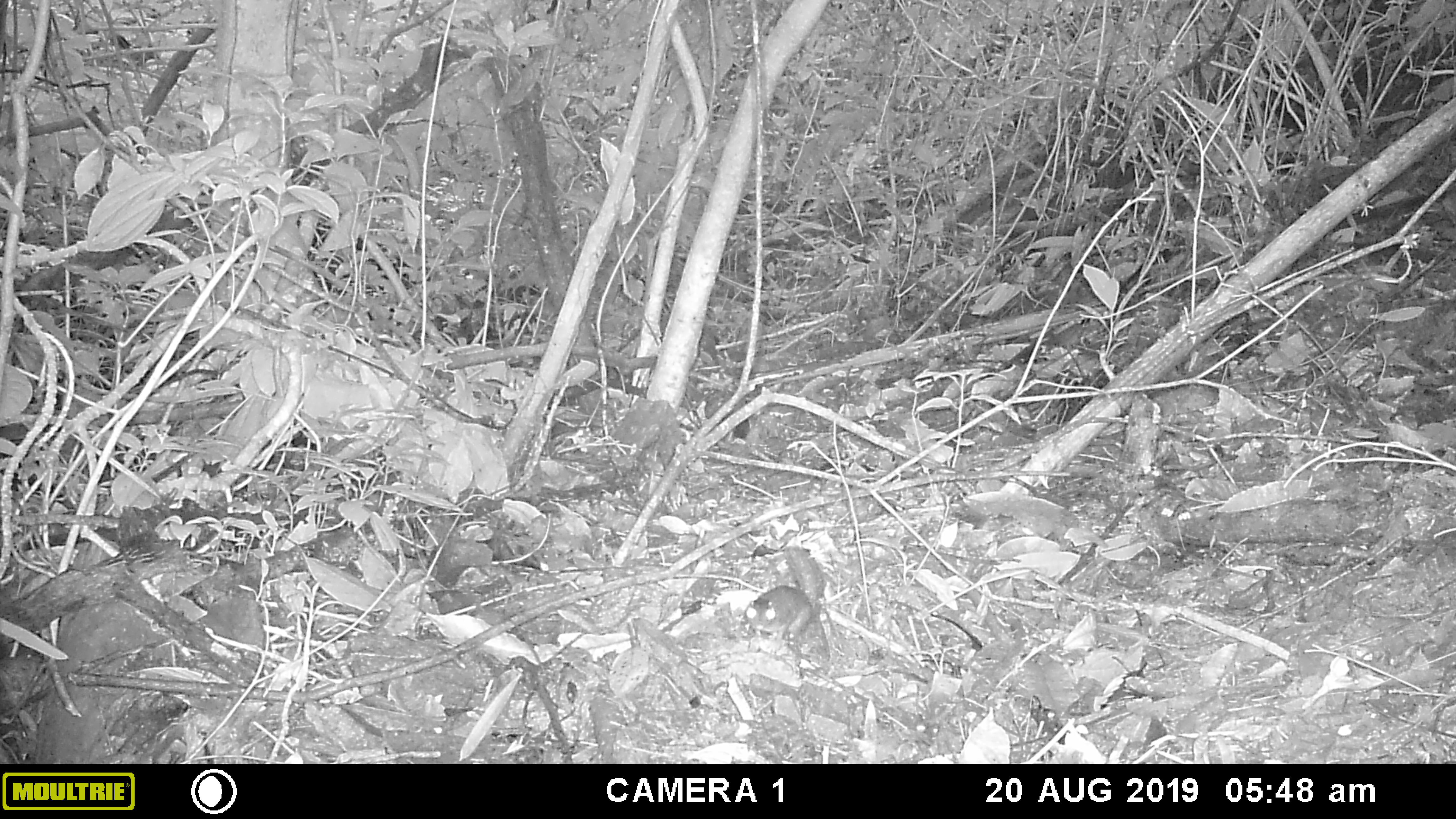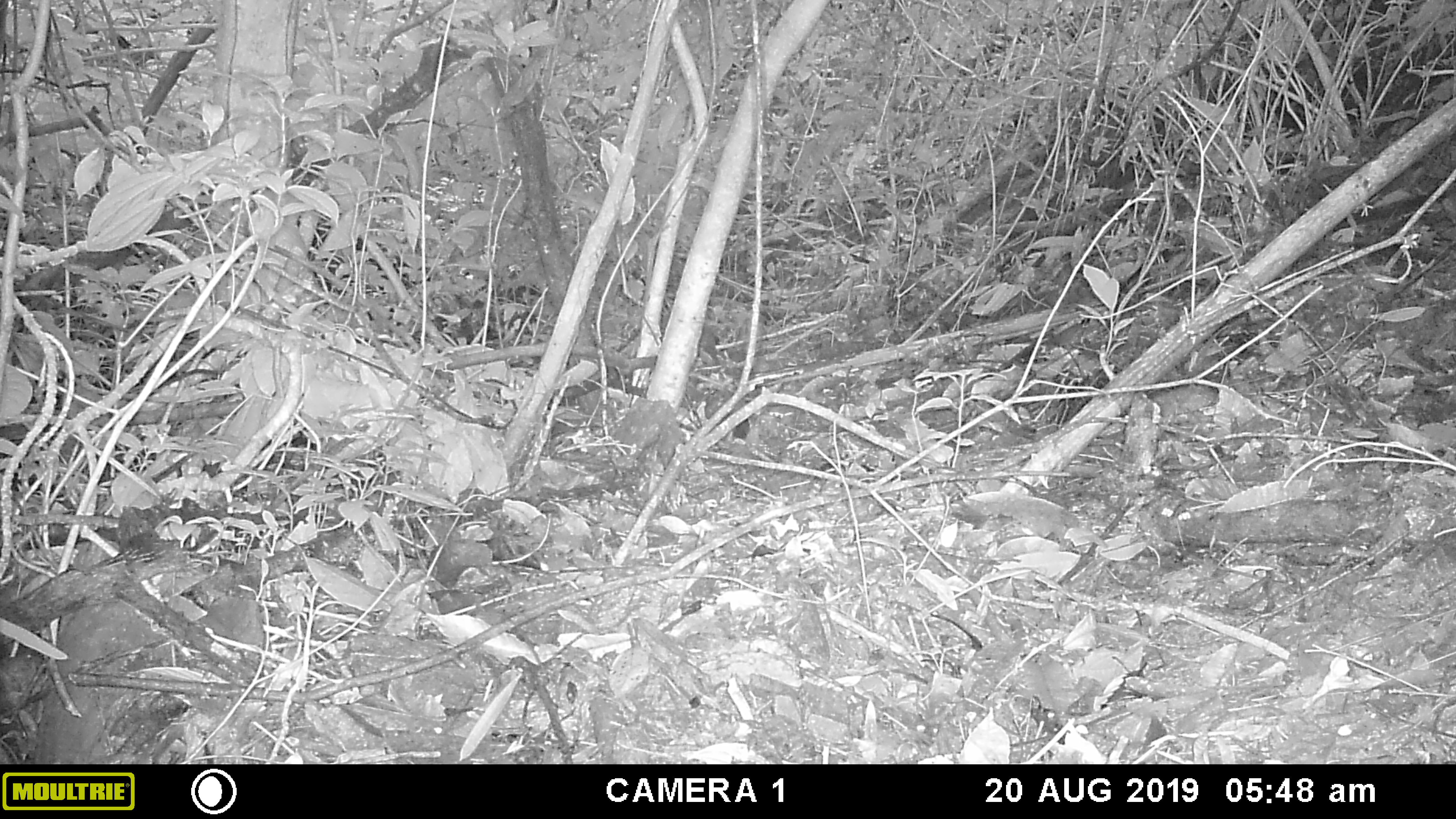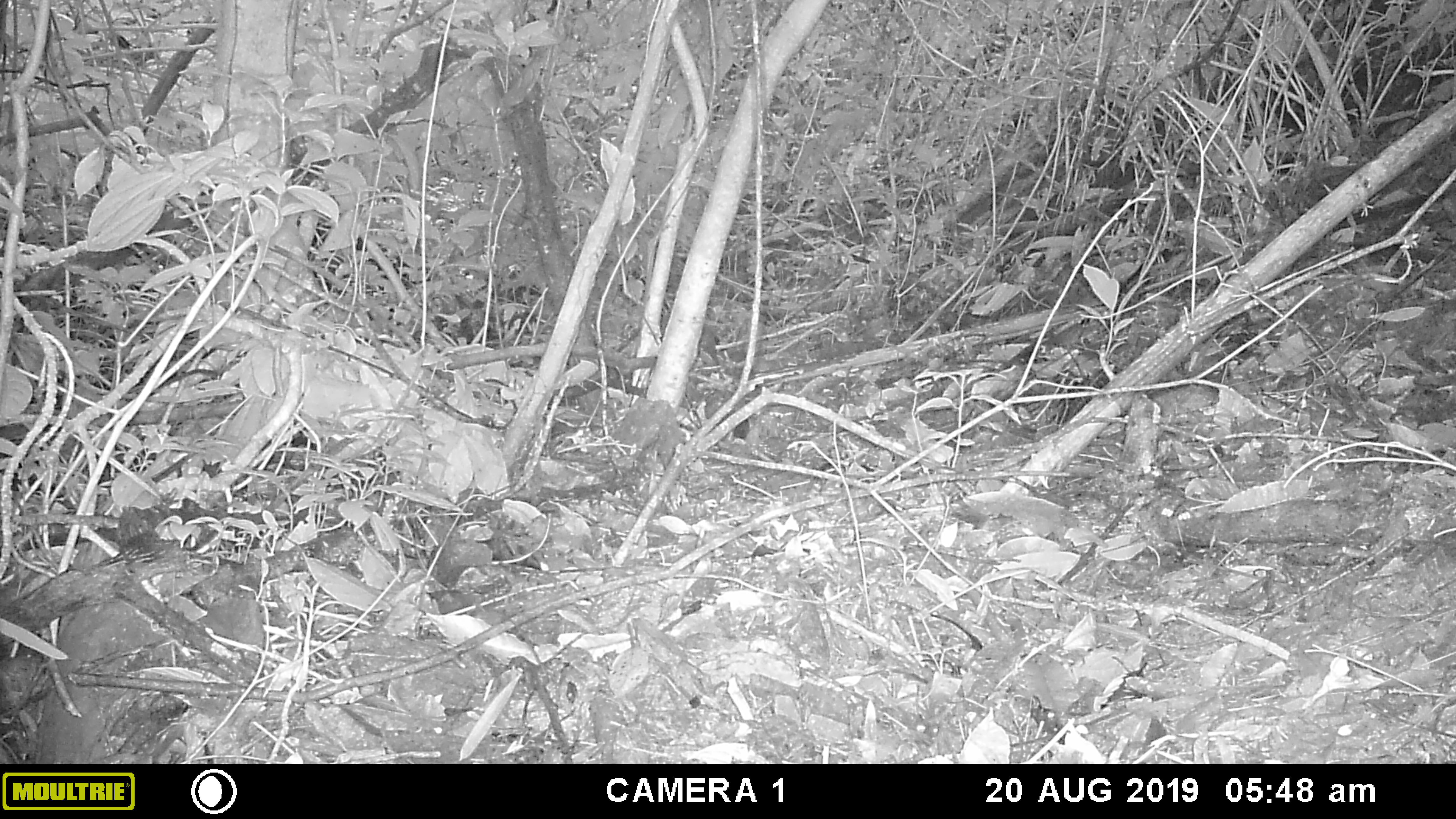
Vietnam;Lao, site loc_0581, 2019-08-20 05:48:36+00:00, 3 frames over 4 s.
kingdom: Animalia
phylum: Chordata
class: Mammalia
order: Scandentia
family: Tupaiidae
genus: Tupaia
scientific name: Tupaia belangeri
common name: northern treeshrew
Northern treeshrew (Tupaia belangeri). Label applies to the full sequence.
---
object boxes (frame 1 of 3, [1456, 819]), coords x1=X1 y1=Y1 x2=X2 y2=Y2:
northern treeshrew: x1=744 y1=585 x2=812 y2=641